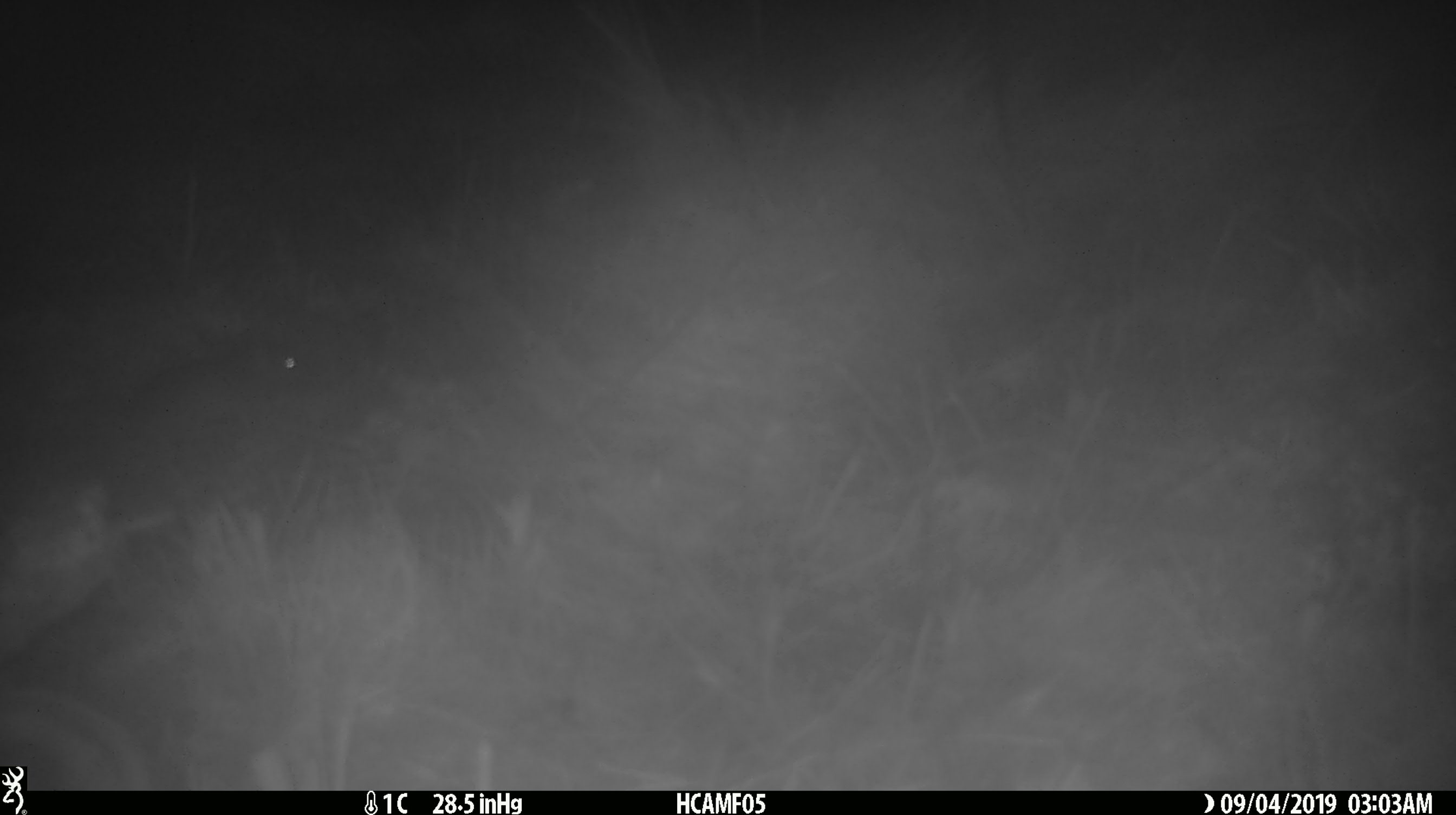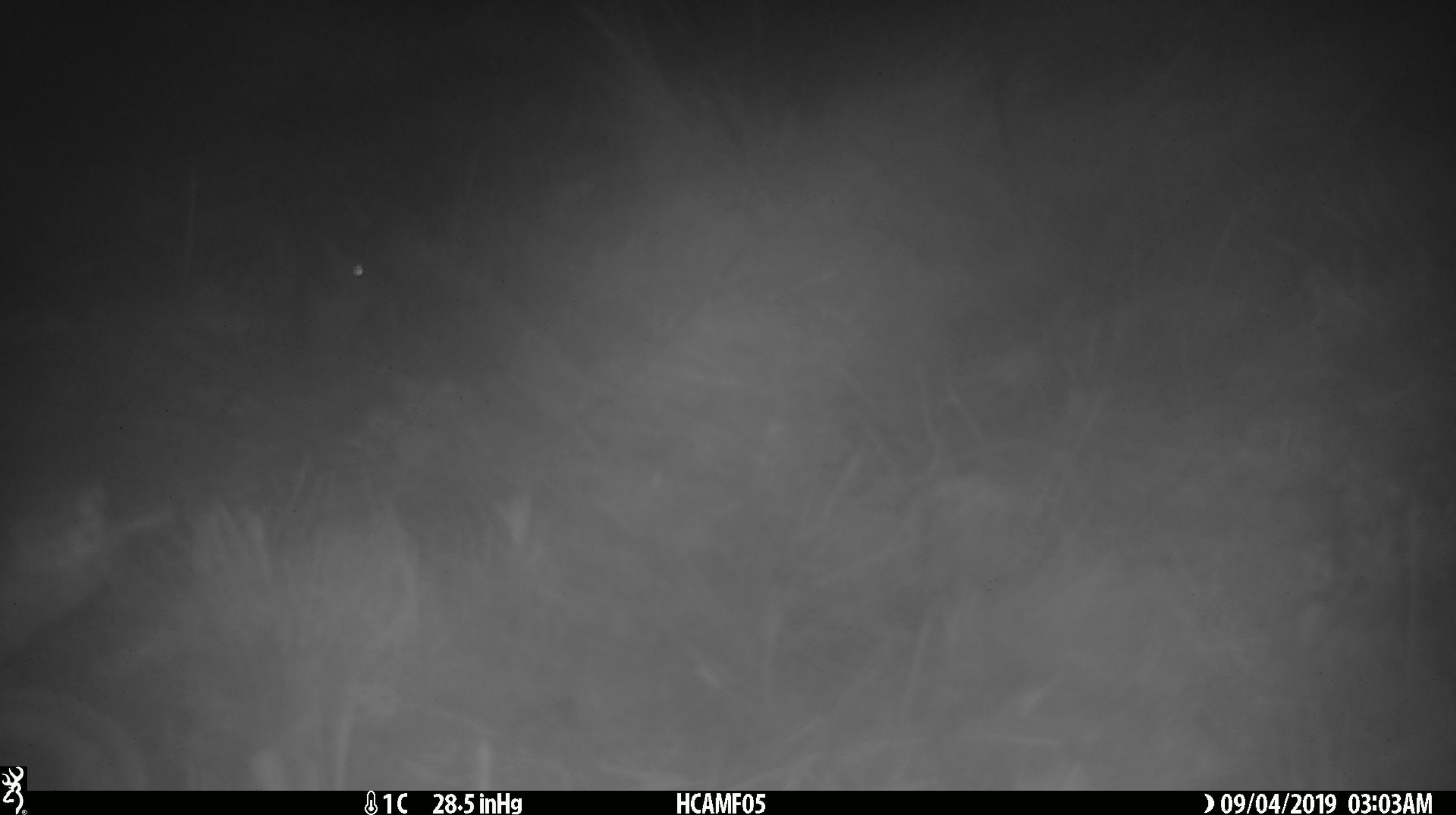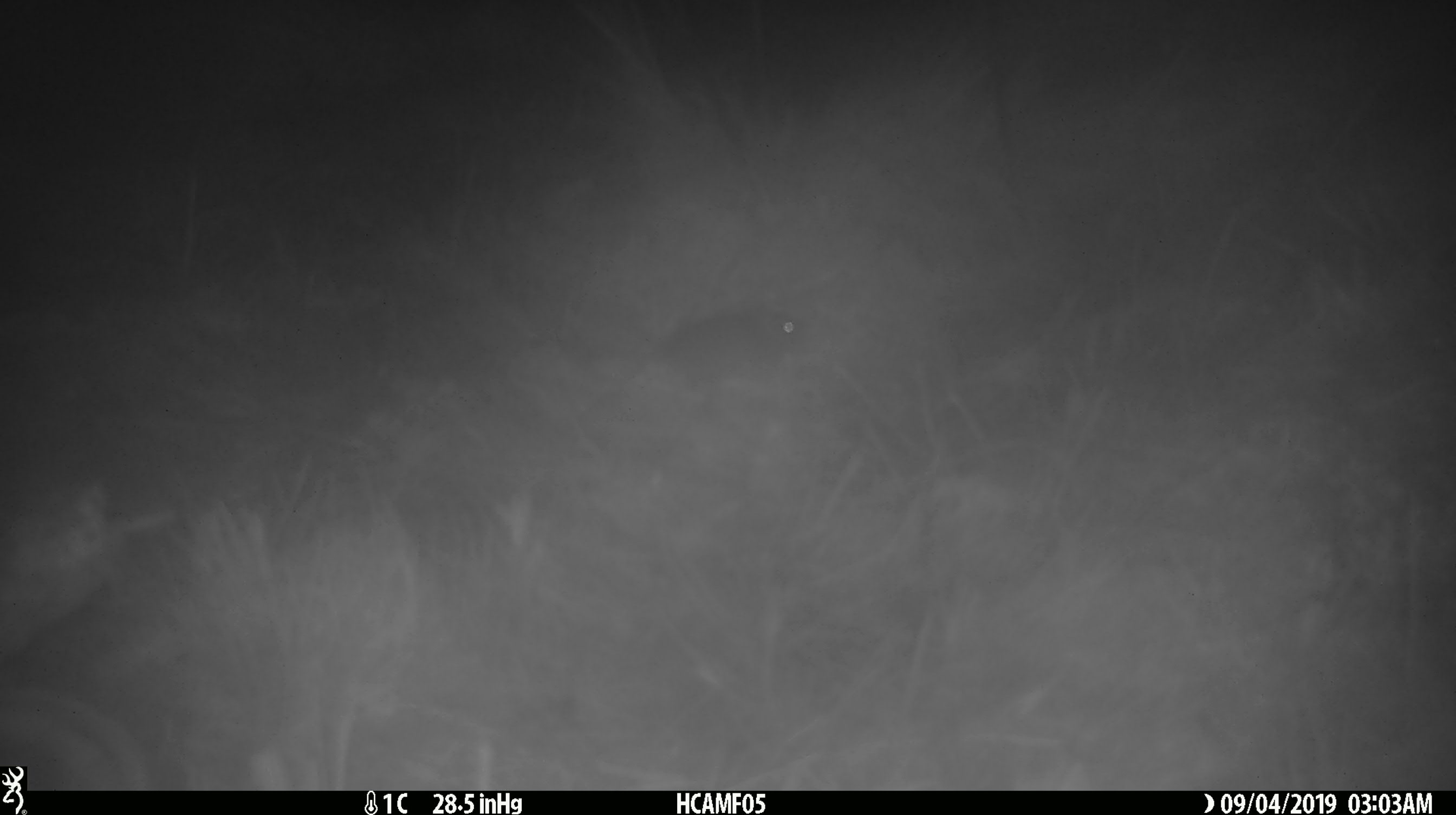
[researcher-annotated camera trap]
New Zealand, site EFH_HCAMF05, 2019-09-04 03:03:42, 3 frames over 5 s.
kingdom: Animalia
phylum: Chordata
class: Mammalia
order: Rodentia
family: Muridae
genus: Mus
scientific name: Mus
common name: mouse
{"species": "mouse (Mus)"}